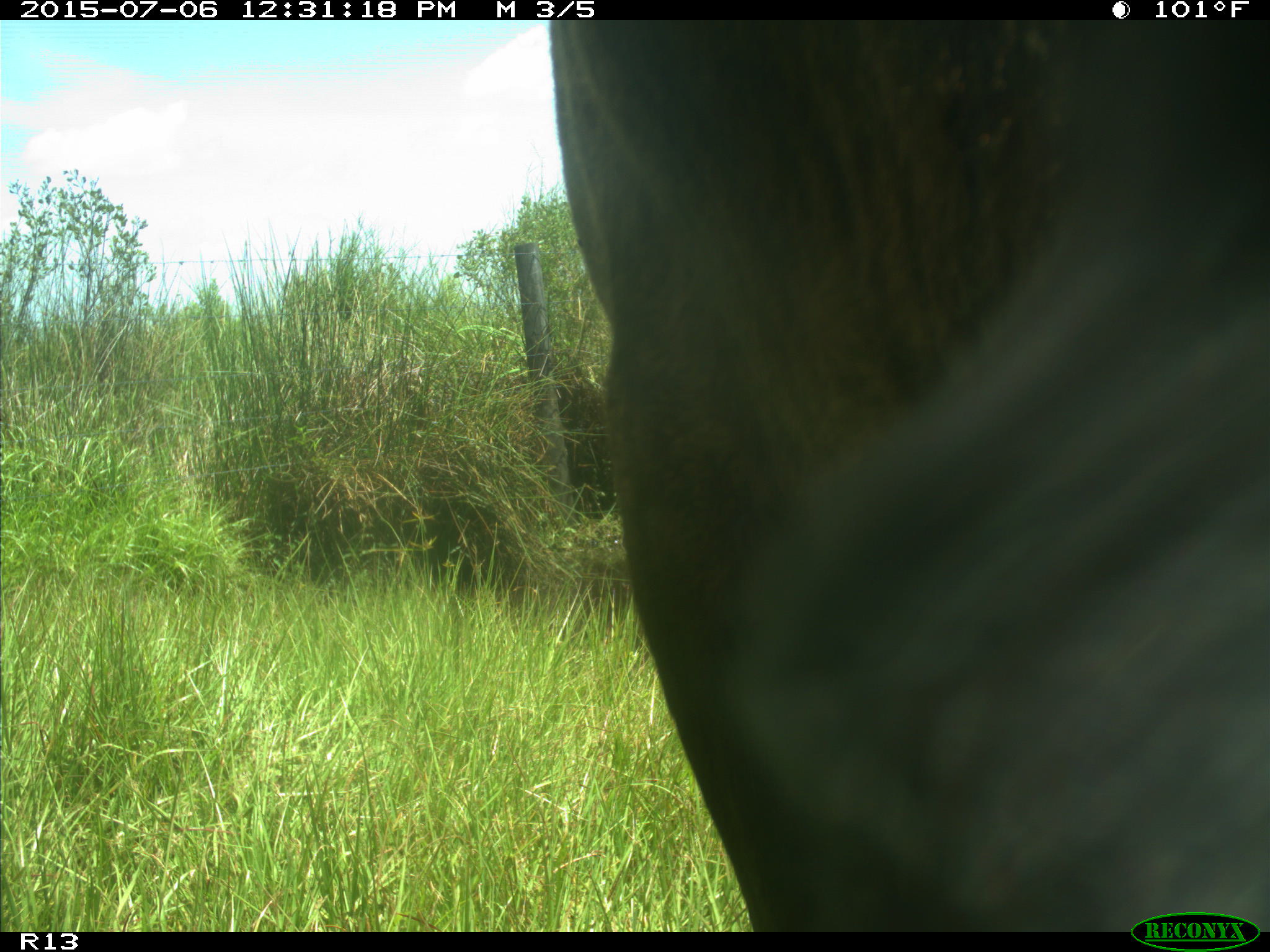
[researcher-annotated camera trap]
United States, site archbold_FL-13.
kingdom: Animalia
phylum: Chordata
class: Mammalia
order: Artiodactyla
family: Bovidae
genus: Bos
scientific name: Bos taurus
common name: domestic cow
Bos taurus (domestic cow).